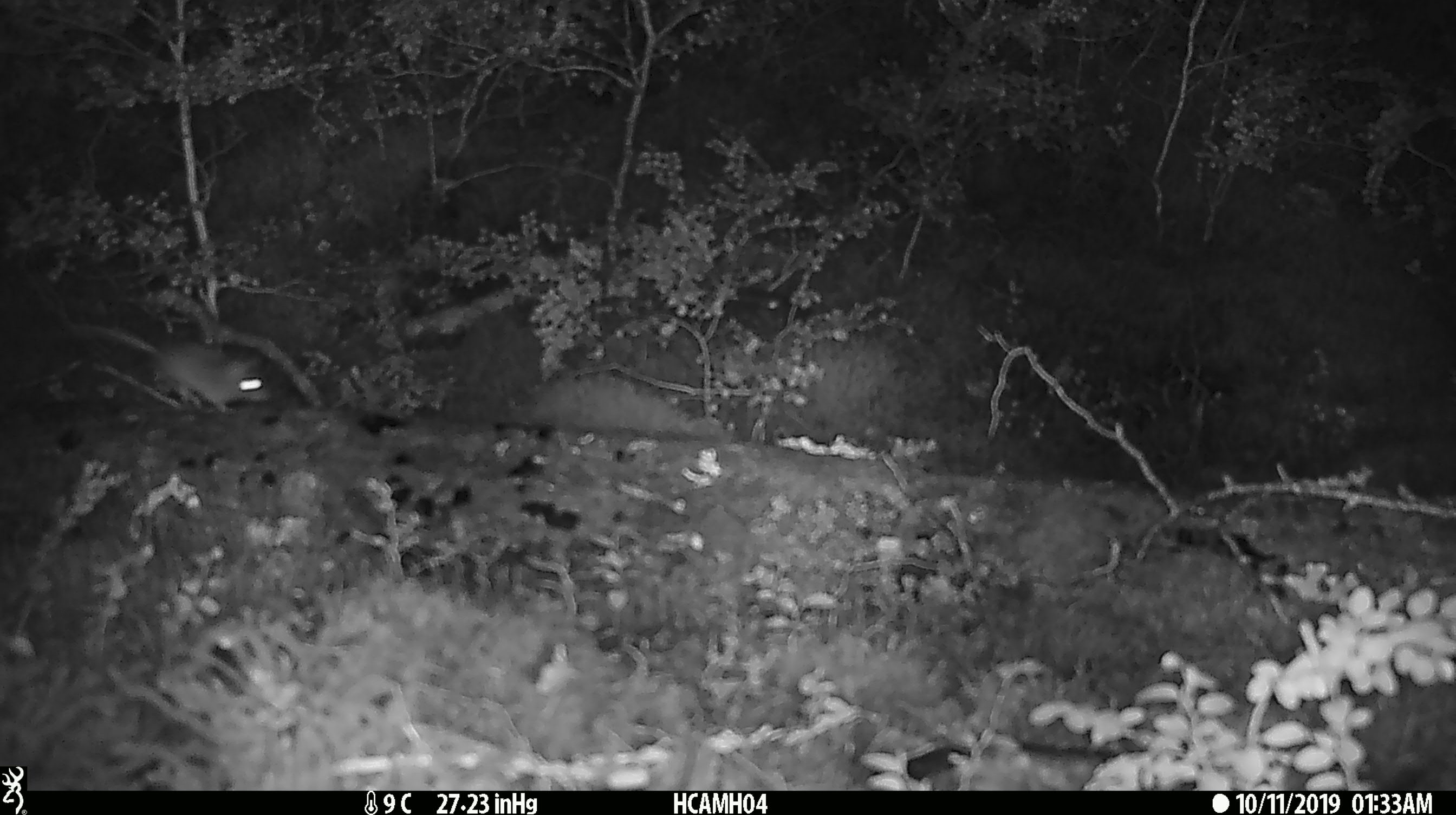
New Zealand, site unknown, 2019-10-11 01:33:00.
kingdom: Animalia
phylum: Chordata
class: Mammalia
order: Rodentia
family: Muridae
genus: Mus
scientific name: Mus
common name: mouse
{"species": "mouse (Mus)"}